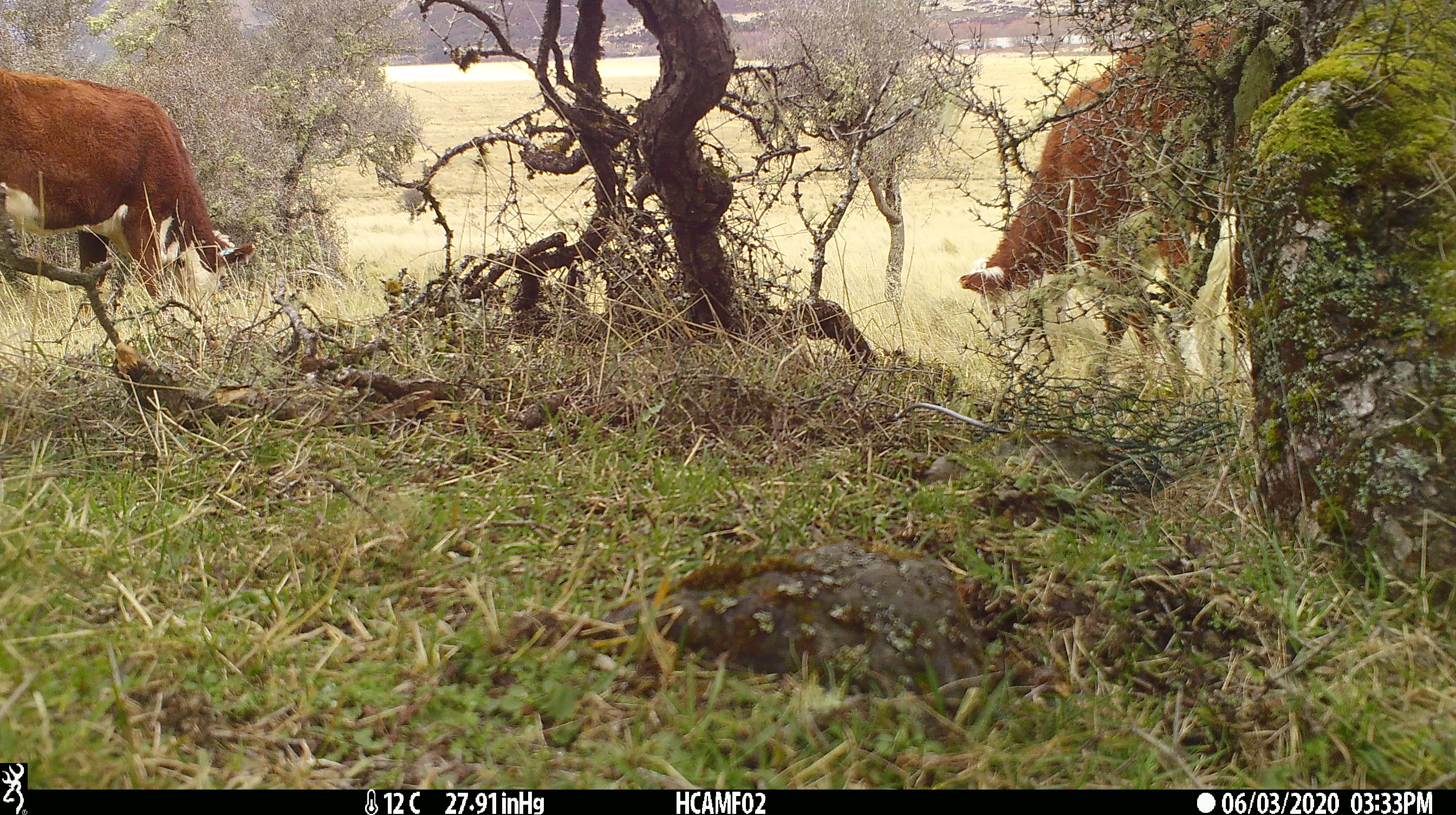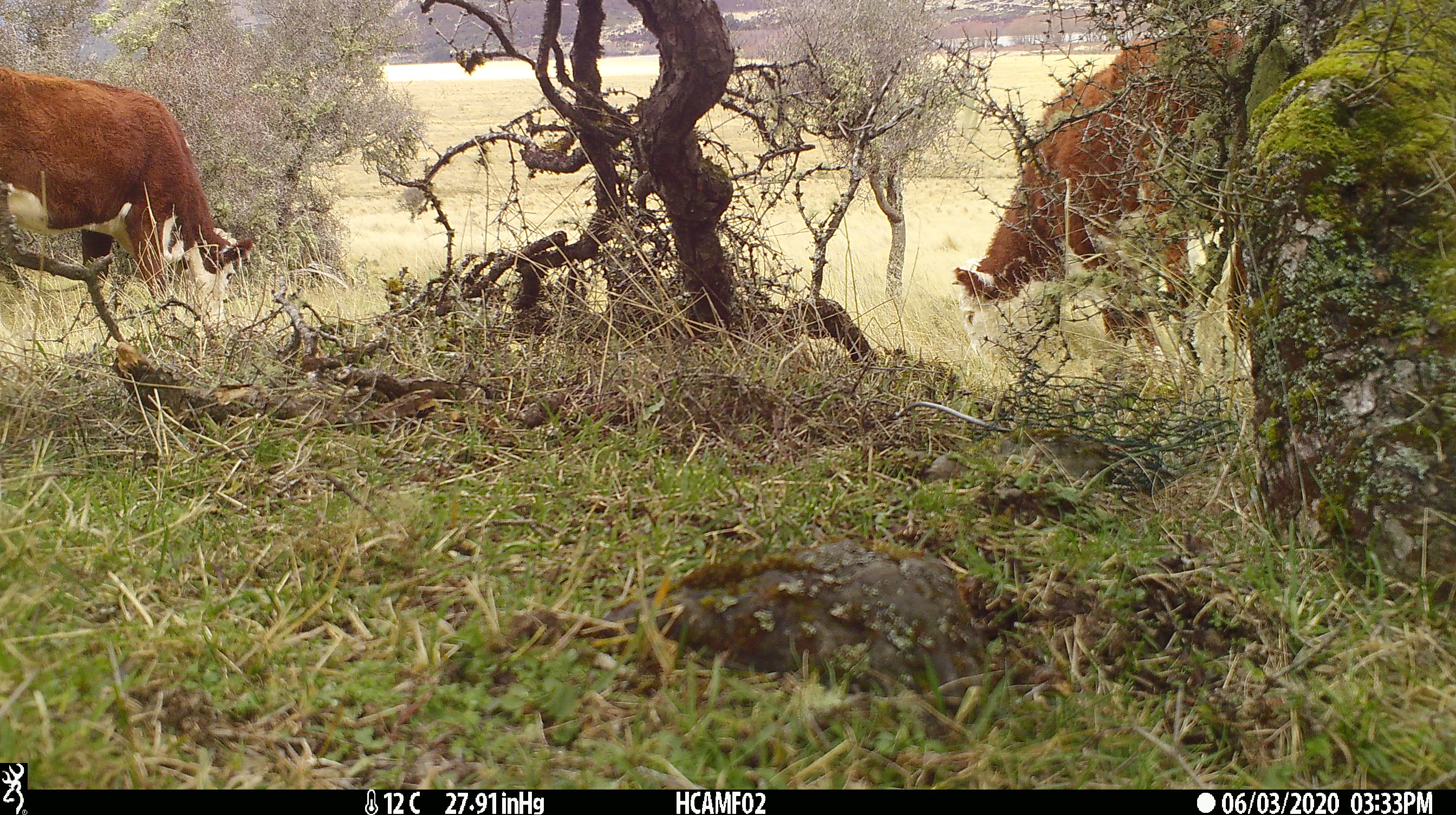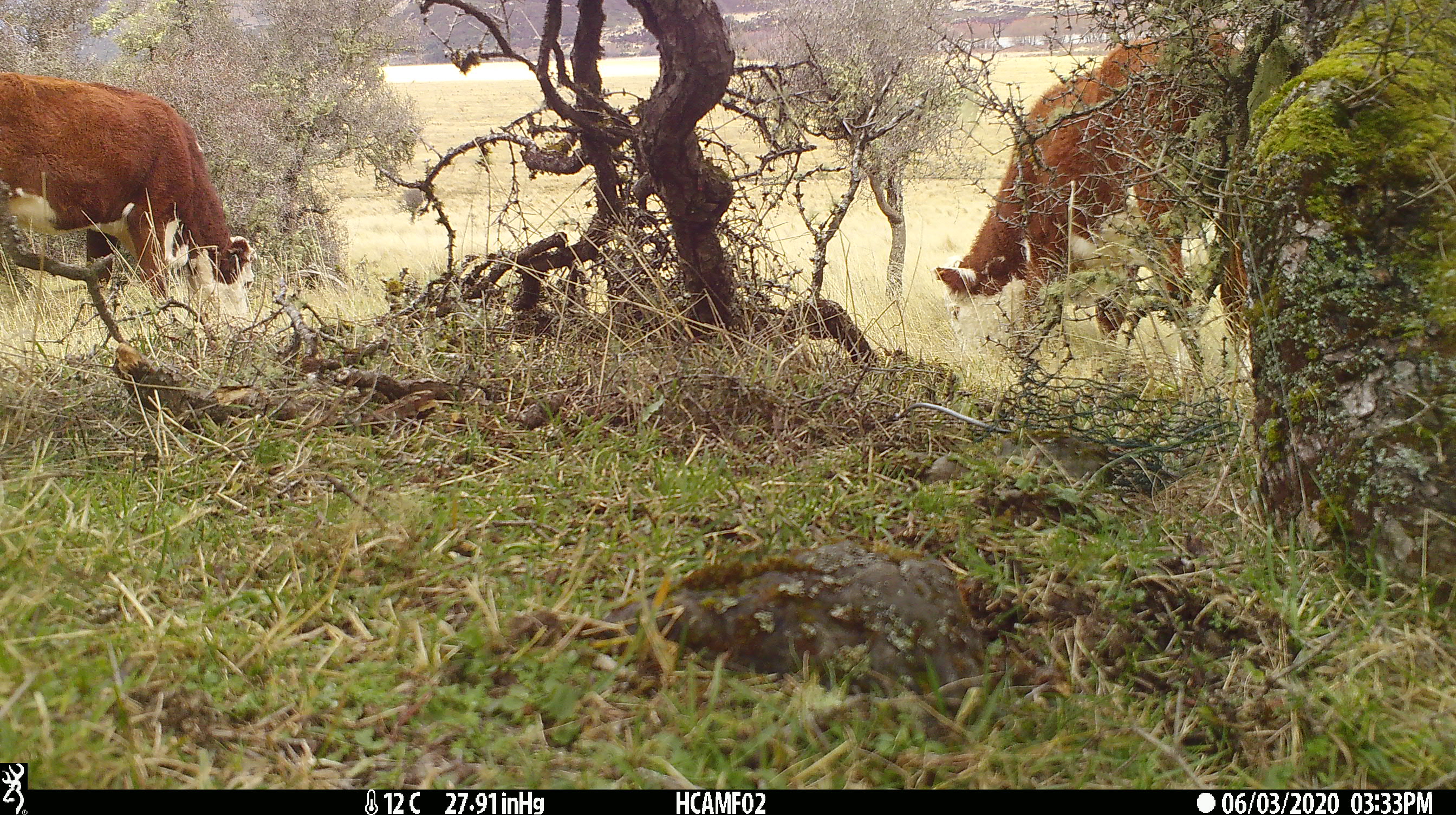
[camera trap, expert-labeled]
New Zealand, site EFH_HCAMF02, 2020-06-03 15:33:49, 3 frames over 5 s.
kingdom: Animalia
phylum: Chordata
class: Mammalia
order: Artiodactyla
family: Bovidae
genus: Bos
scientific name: Bos taurus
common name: domestic cow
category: cow